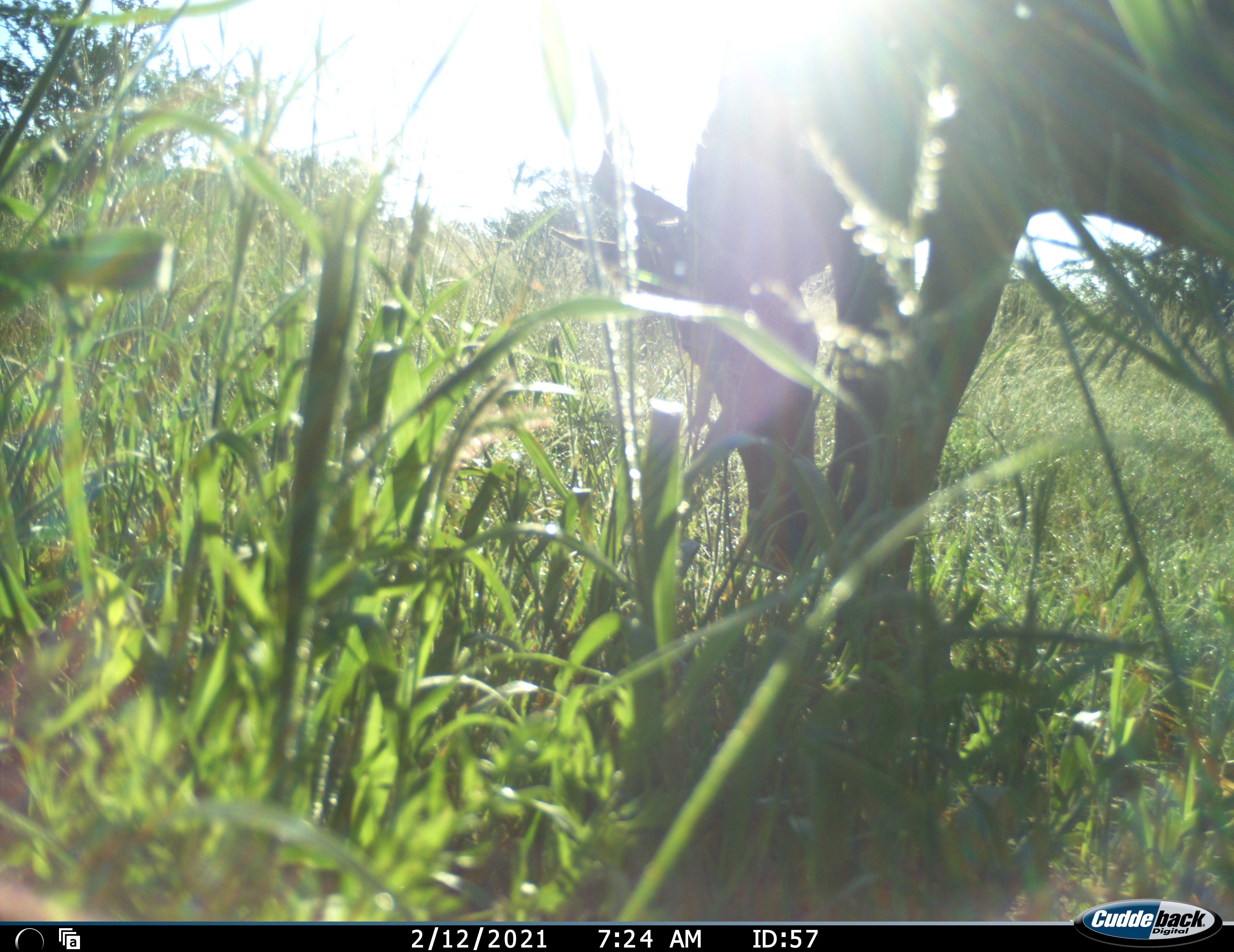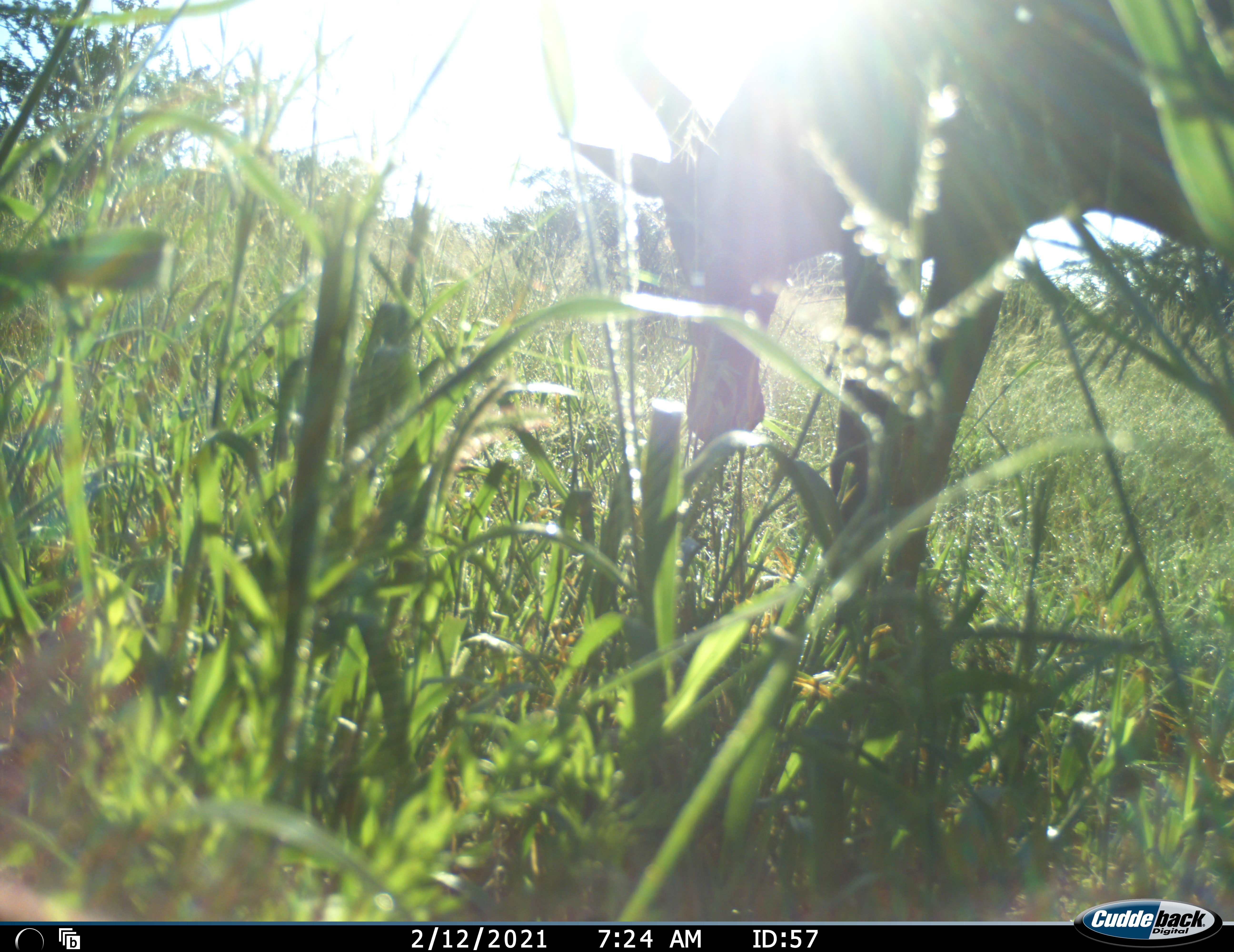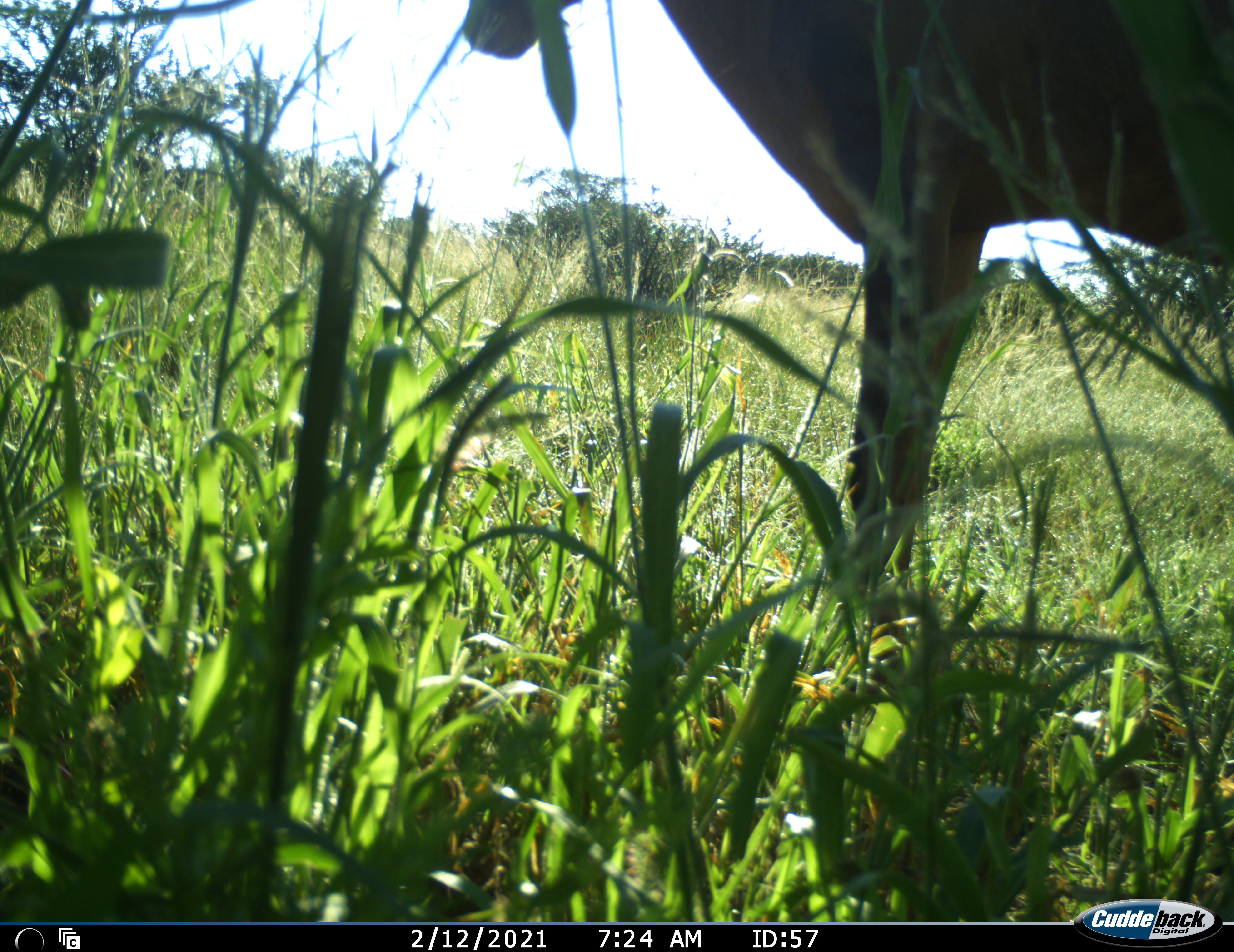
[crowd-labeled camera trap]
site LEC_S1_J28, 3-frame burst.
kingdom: Animalia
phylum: Chordata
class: Mammalia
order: Artiodactyla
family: Bovidae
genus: Alcelaphus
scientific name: Alcelaphus buselaphus caama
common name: red hartebeest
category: hartebeestred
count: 1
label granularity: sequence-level